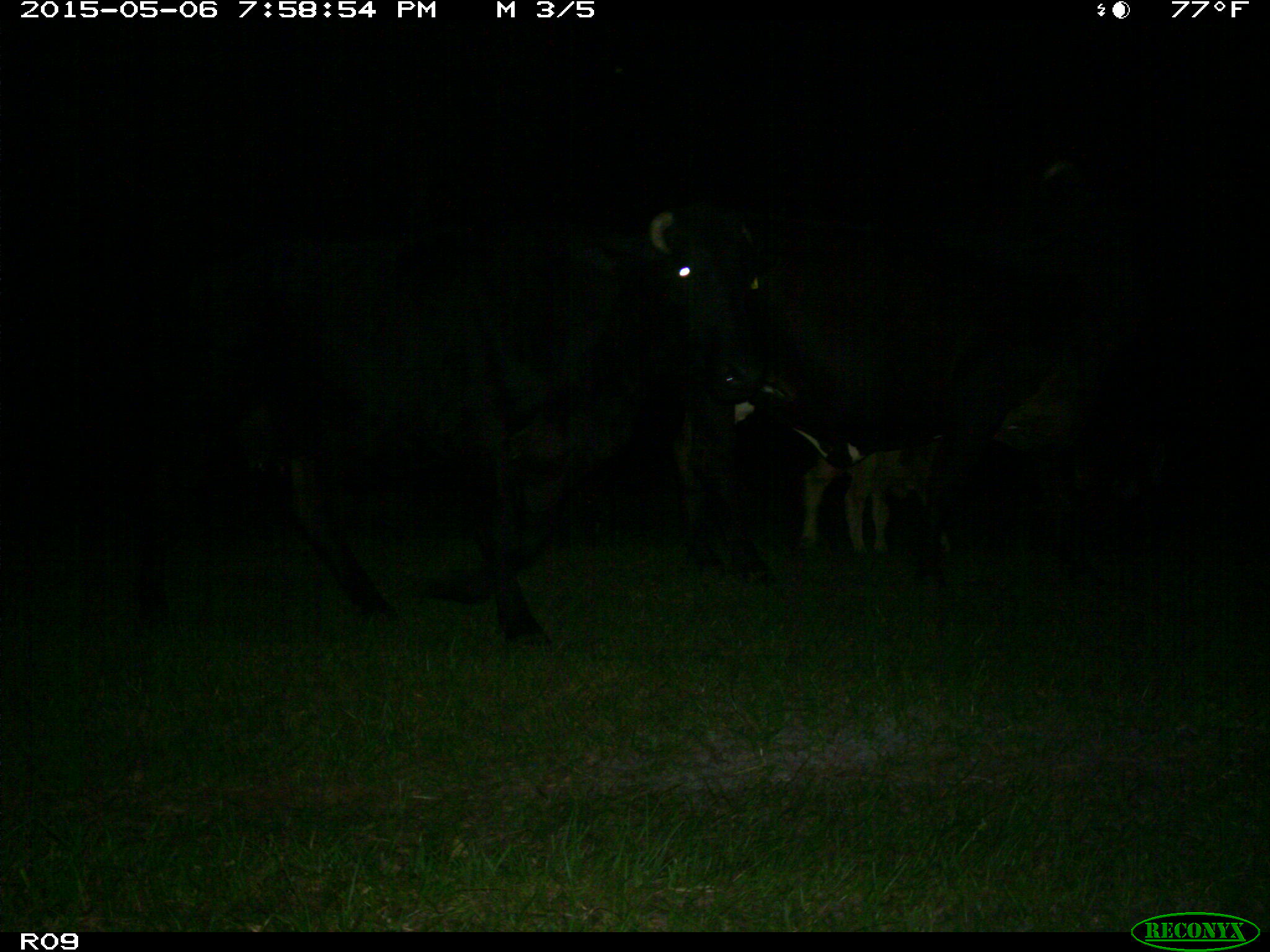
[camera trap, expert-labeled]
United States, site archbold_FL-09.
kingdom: Animalia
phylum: Chordata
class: Mammalia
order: Artiodactyla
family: Bovidae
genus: Bos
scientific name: Bos taurus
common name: domestic cow